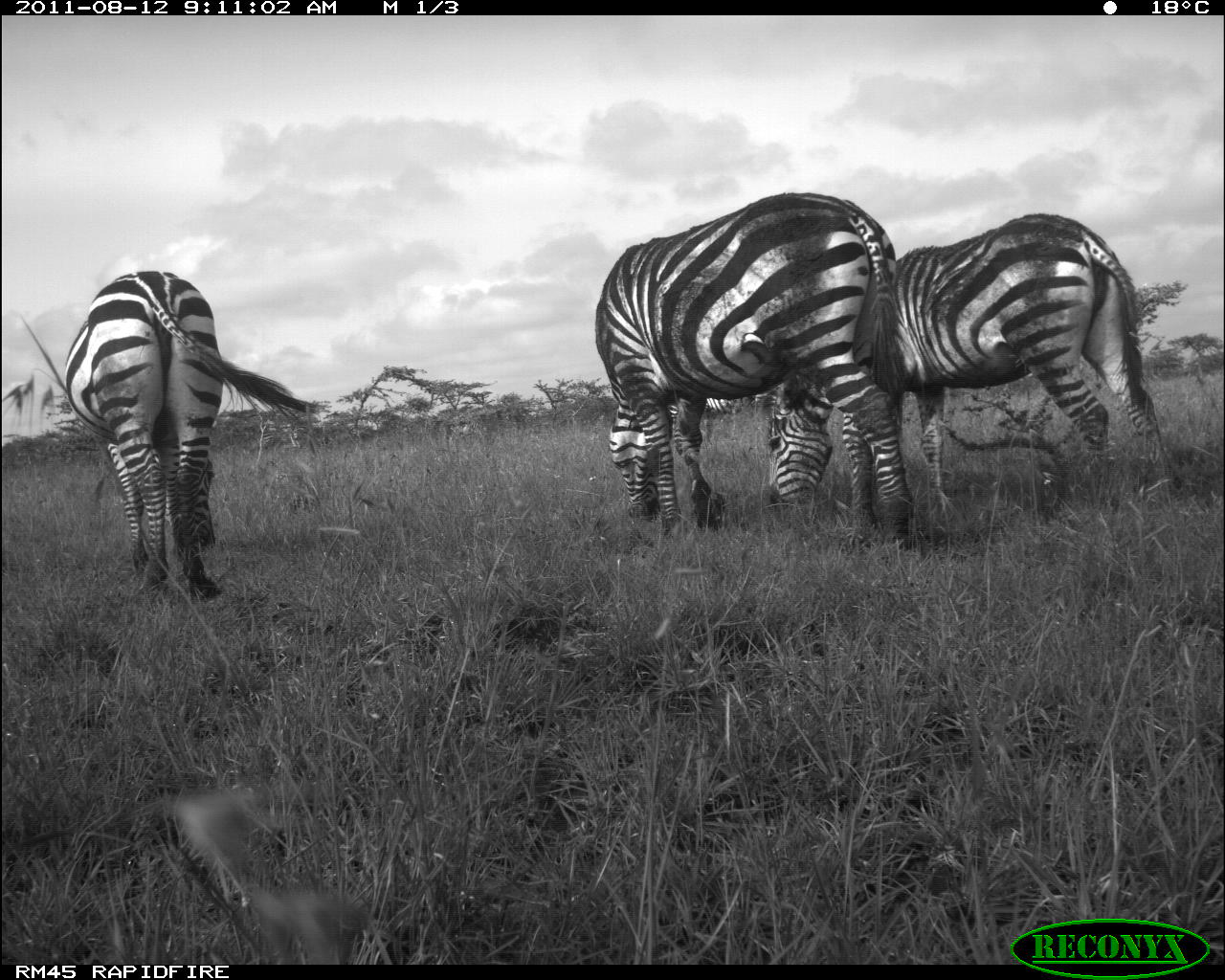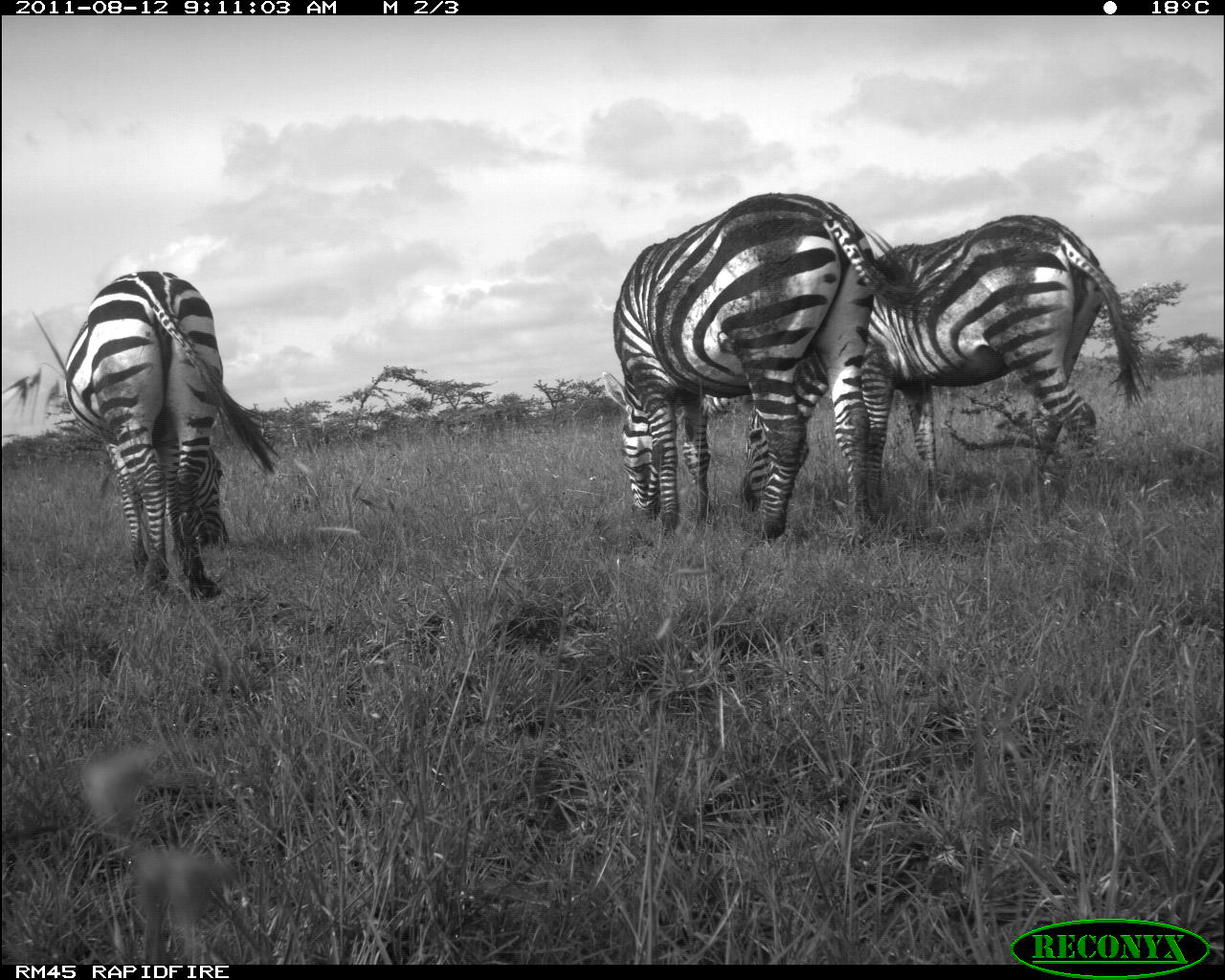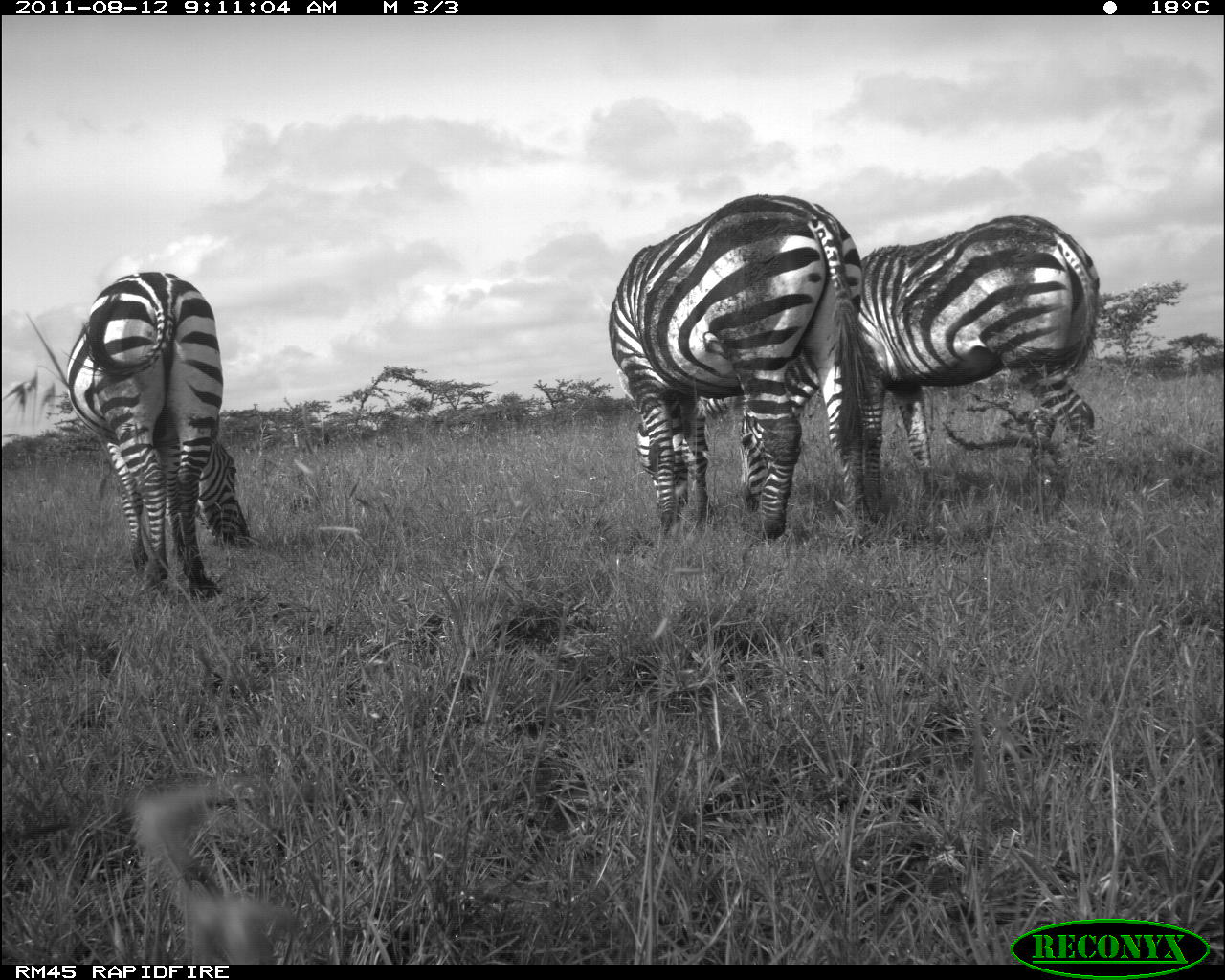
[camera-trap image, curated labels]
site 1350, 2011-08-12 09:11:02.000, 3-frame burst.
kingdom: Animalia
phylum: Chordata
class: Mammalia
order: Perissodactyla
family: Equidae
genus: Equus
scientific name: Equus quagga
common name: plains zebra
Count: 4.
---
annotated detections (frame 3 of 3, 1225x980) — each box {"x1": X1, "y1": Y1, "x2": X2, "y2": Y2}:
equus quagga: {"x1": 735, "y1": 214, "x2": 1100, "y2": 513}; {"x1": 608, "y1": 192, "x2": 876, "y2": 535}; {"x1": 64, "y1": 268, "x2": 250, "y2": 588}